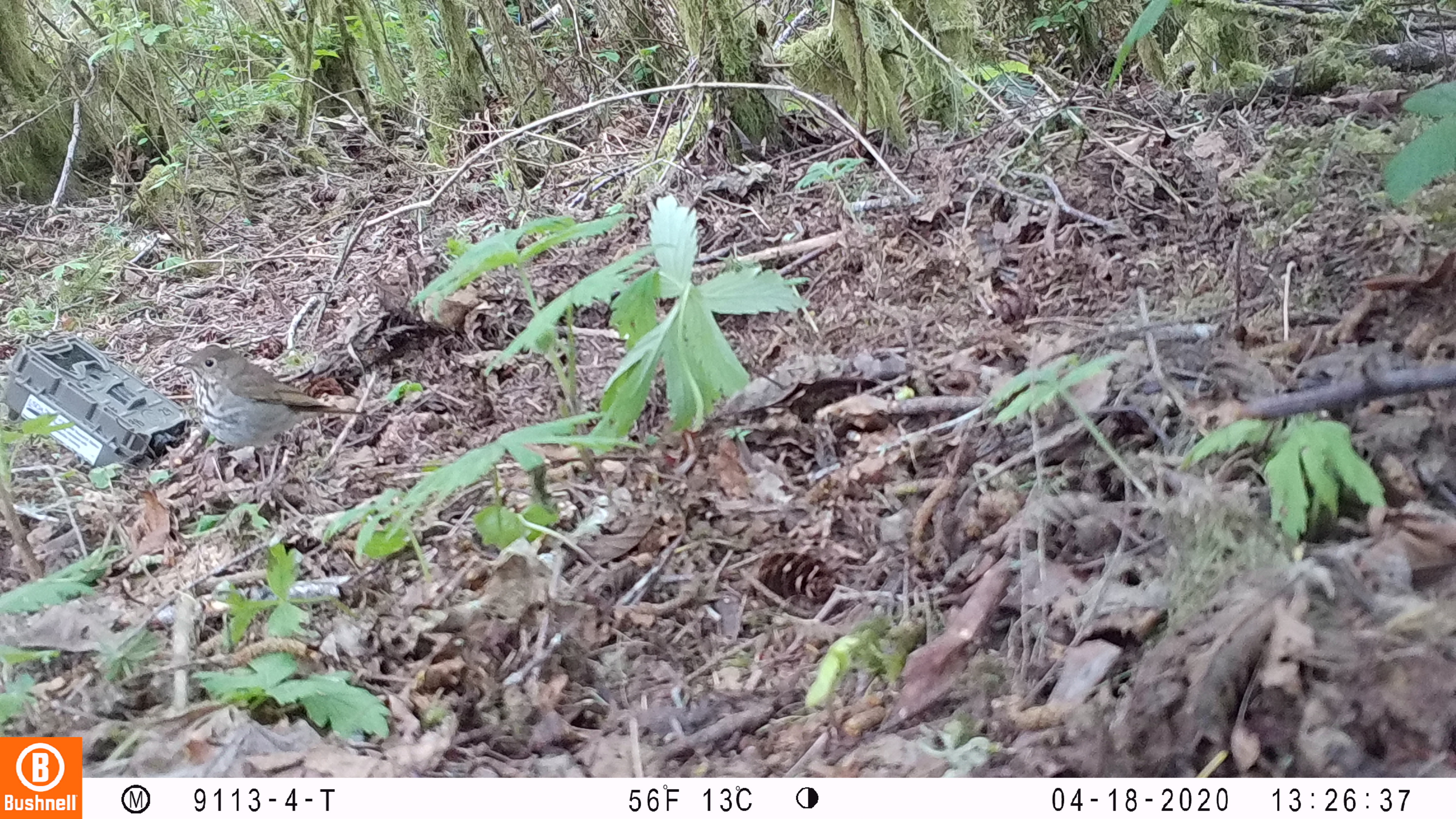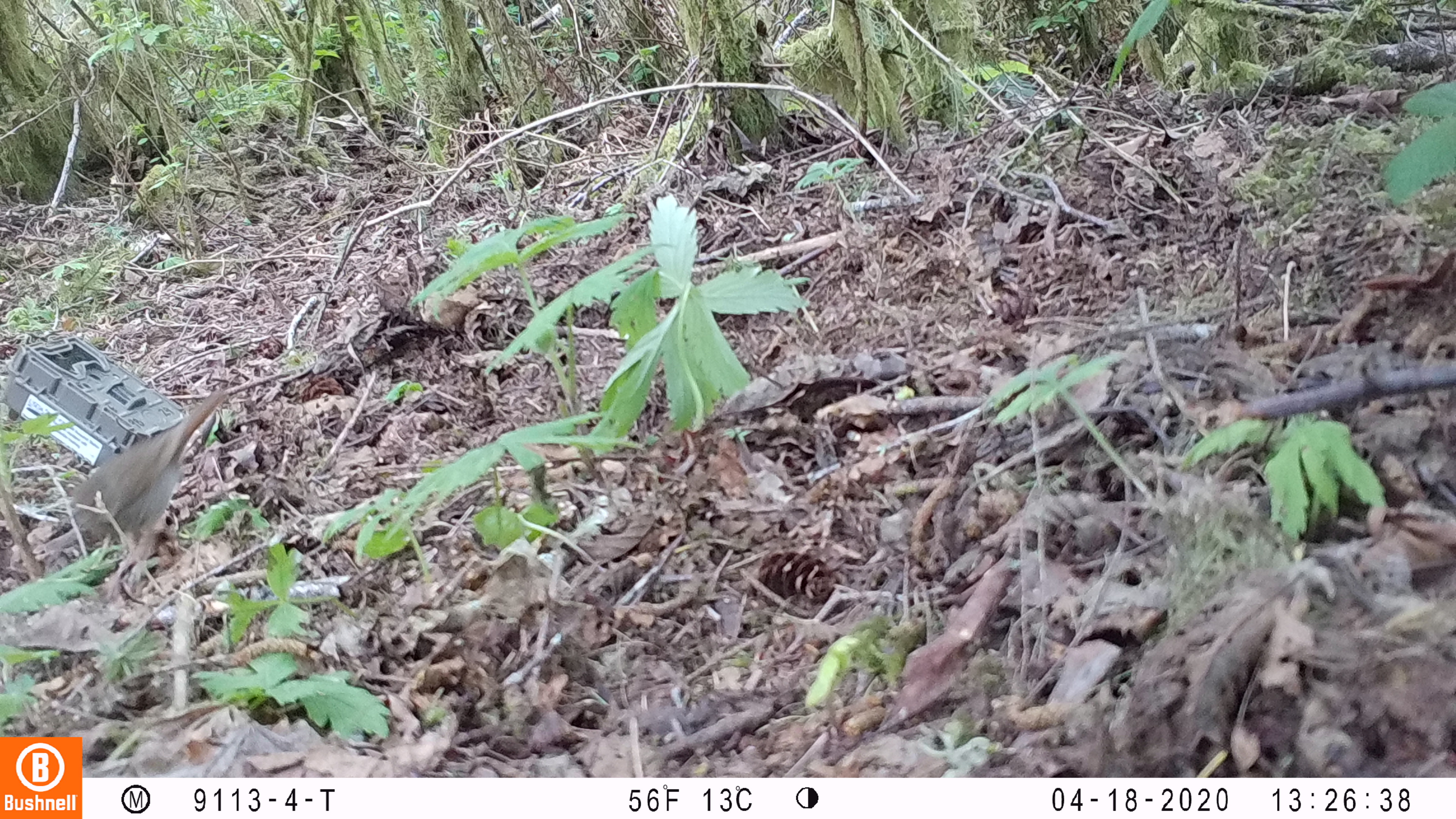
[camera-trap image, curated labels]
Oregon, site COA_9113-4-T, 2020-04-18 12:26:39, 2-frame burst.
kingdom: Animalia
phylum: Chordata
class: Aves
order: Passeriformes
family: Turdidae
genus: Catharus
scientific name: Catharus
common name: brown thrushes and nightingale-thrushes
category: catharus species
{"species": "catharus species (brown thrushes and nightingale-thrushes) (Catharus)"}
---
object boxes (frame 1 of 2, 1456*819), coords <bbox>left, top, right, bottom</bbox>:
catharus species: <bbox>176, 344, 361, 454</bbox>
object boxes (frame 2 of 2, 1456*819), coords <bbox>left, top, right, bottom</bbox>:
catharus species: <bbox>66, 400, 216, 578</bbox>